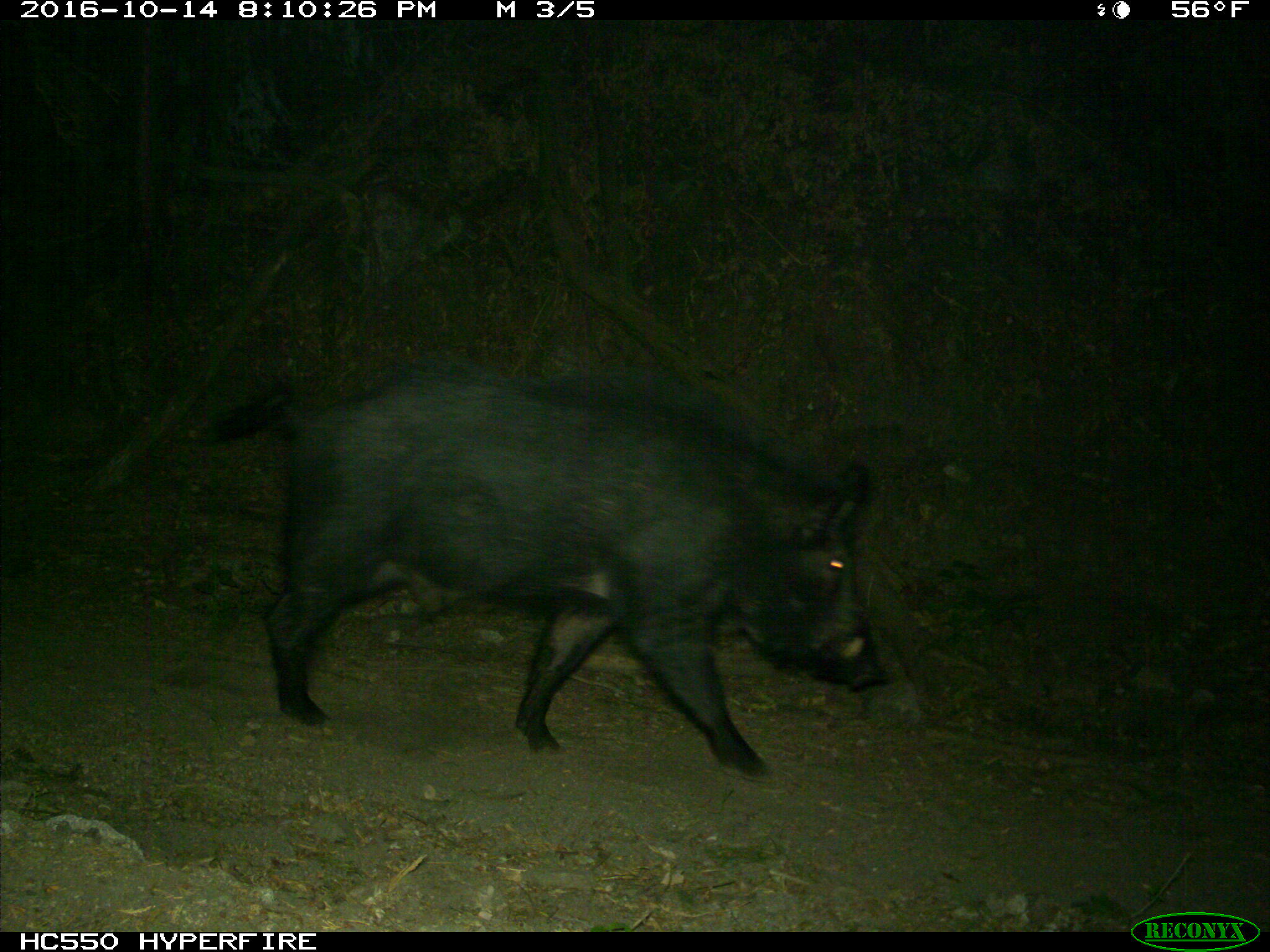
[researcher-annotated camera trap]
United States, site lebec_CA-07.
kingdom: Animalia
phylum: Chordata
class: Mammalia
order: Artiodactyla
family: Suidae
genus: Sus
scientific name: Sus scrofa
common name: wild boar